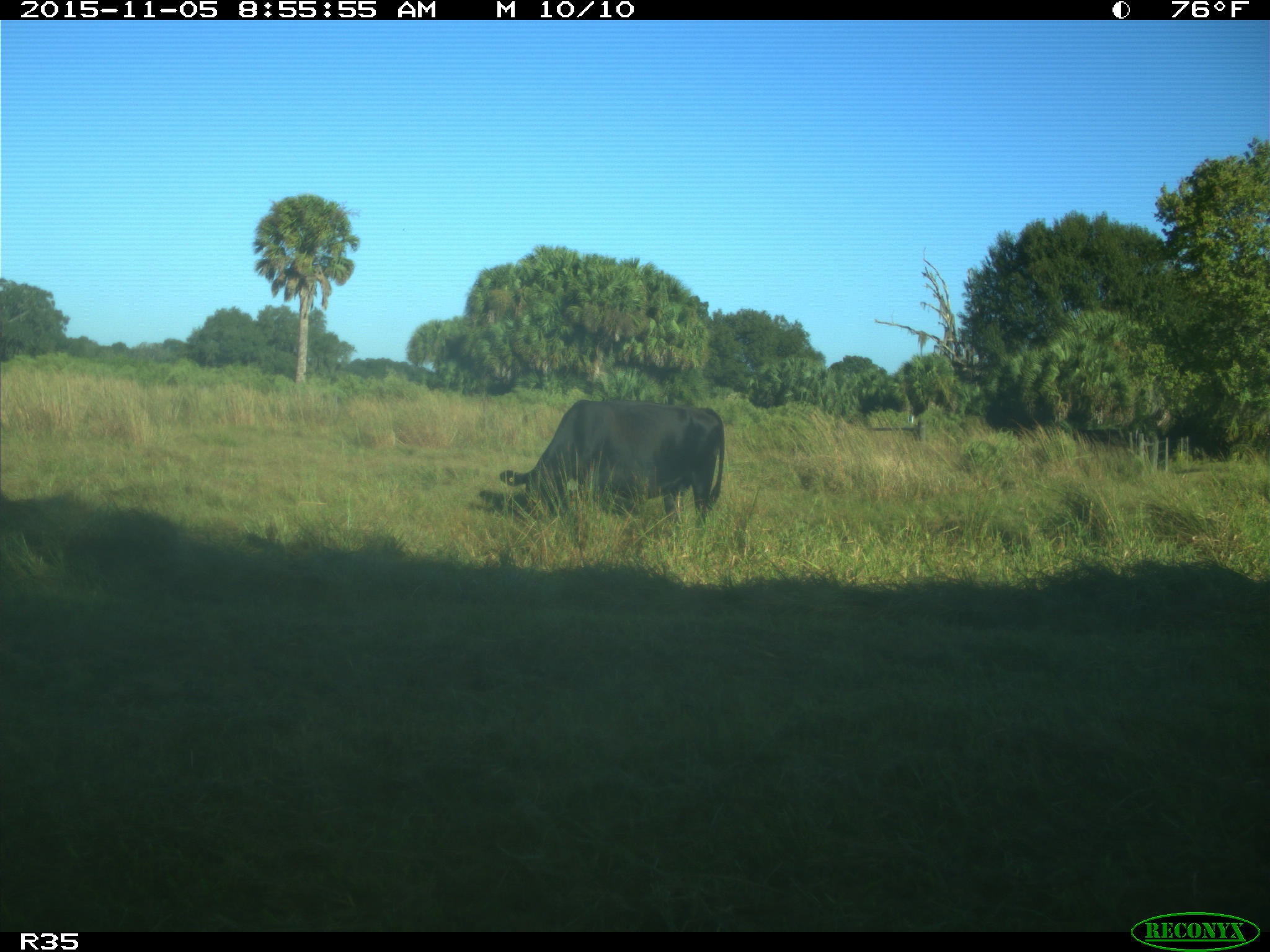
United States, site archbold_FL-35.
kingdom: Animalia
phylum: Chordata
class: Mammalia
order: Artiodactyla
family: Bovidae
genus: Bos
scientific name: Bos taurus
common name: domestic cow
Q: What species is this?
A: Bos taurus (domestic cow).